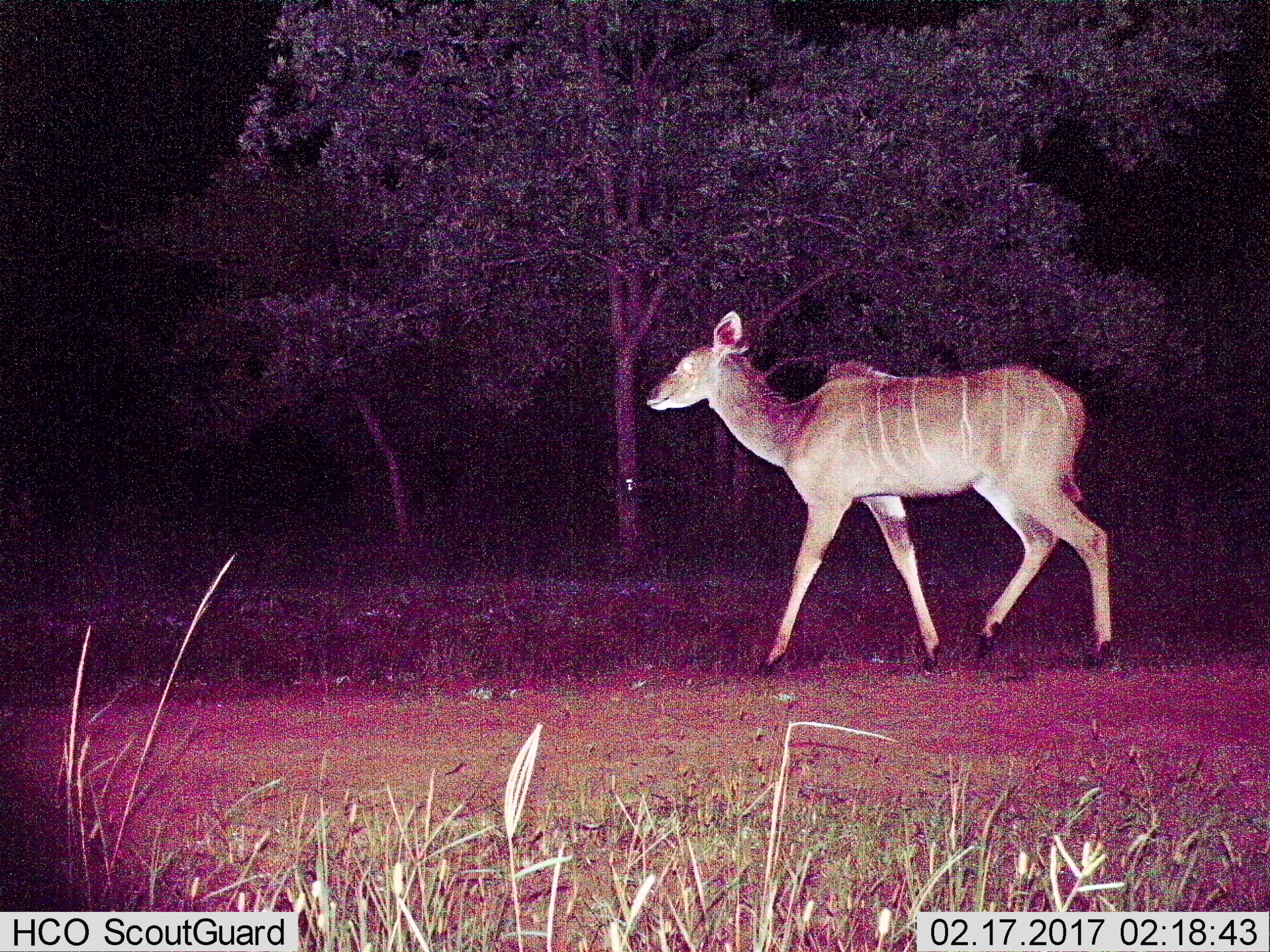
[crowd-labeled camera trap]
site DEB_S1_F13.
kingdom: Animalia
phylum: Chordata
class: Mammalia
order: Artiodactyla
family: Bovidae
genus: Tragelaphus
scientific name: Tragelaphus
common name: kudu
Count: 1.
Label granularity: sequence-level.